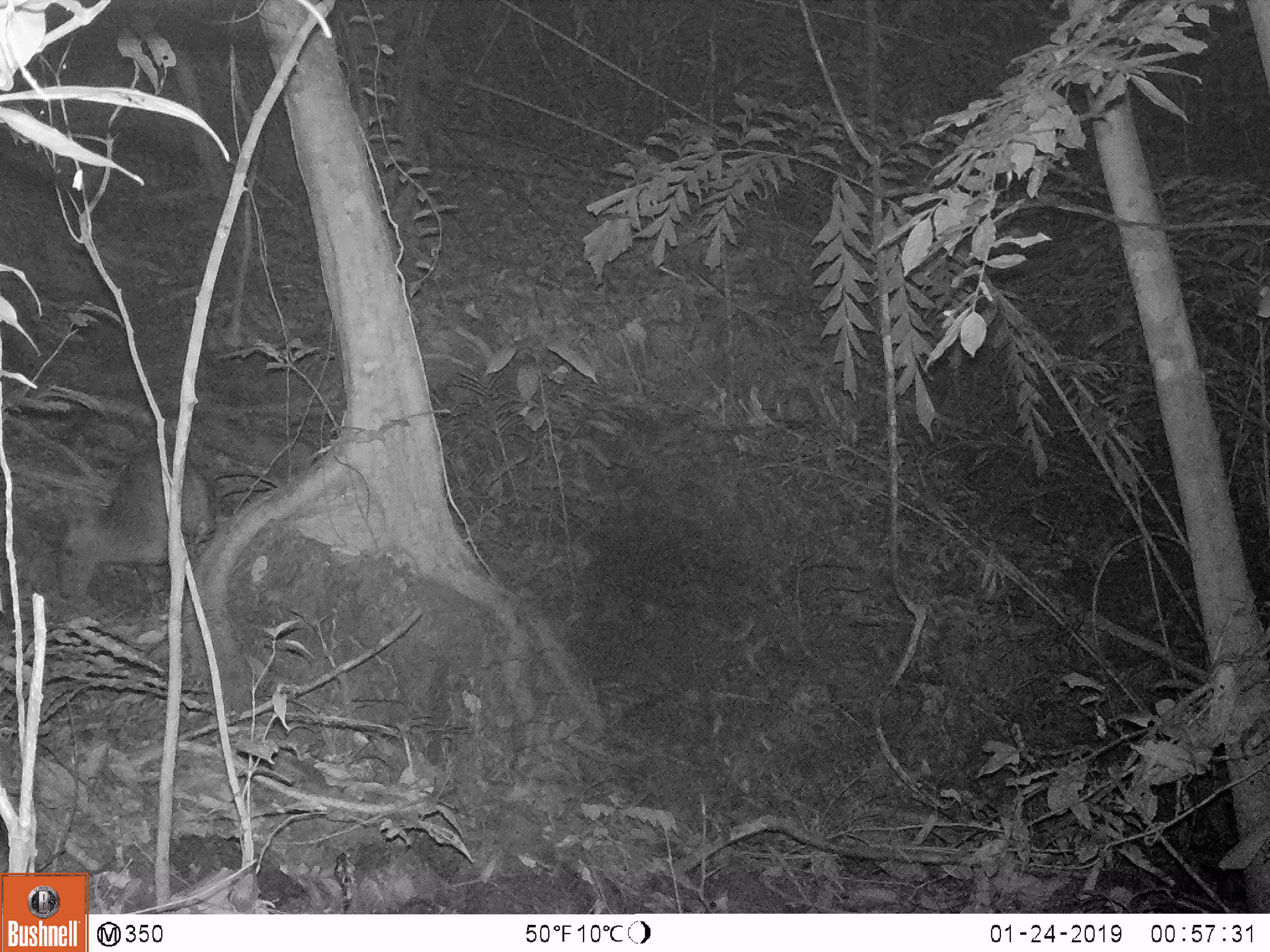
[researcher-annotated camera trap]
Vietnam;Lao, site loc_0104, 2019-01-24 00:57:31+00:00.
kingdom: Animalia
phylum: Chordata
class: Mammalia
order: Artiodactyla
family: Cervidae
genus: Muntiacus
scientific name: Muntiacus rooseveltorum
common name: roosevelt's muntjac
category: roosevelts muntjac group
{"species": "roosevelts muntjac group (roosevelt's muntjac) (Muntiacus rooseveltorum)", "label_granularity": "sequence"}